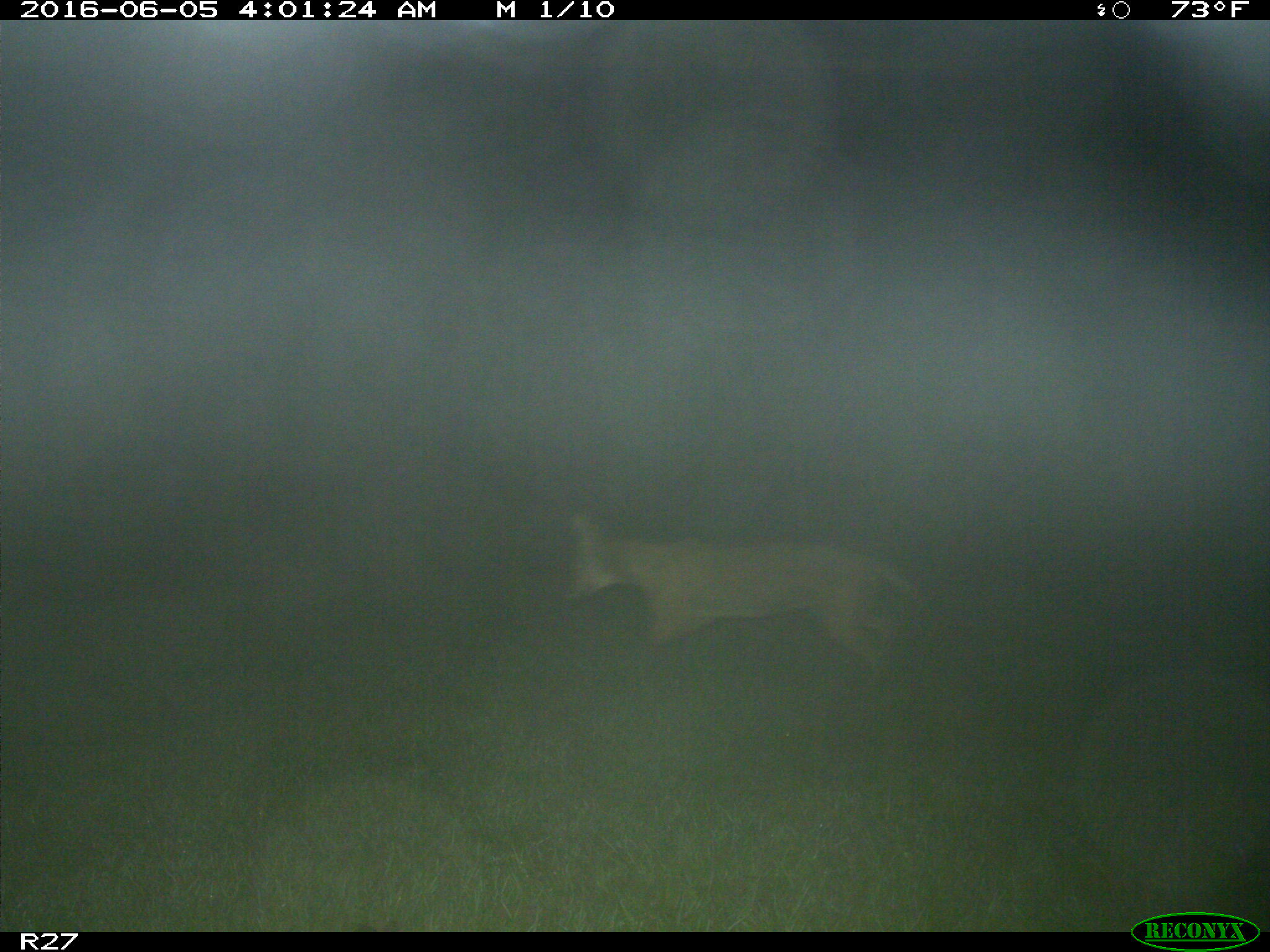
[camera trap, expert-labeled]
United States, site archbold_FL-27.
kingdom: Animalia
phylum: Chordata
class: Mammalia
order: Carnivora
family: Canidae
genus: Canis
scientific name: Canis latrans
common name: coyote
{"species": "Canis latrans (coyote)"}